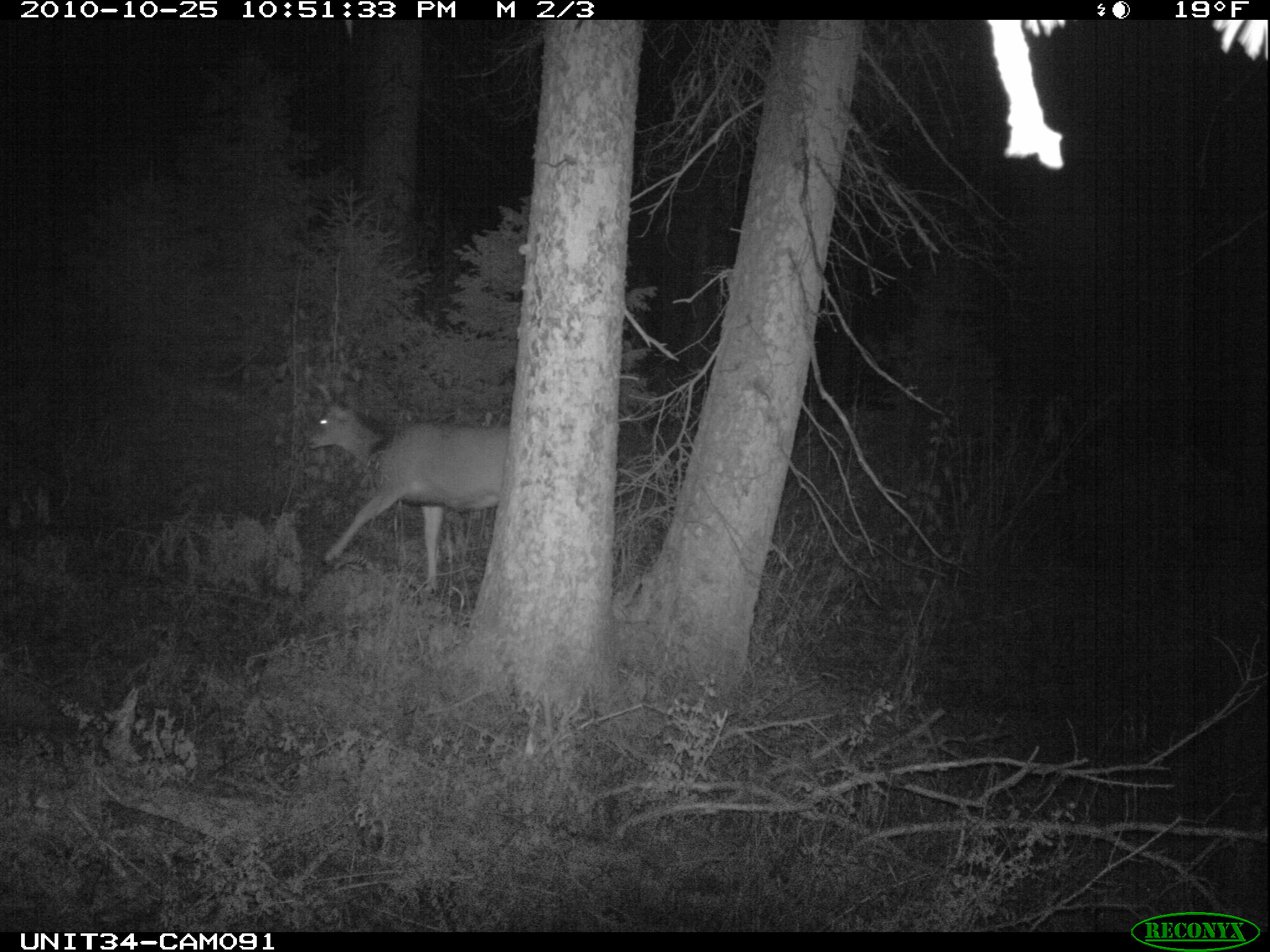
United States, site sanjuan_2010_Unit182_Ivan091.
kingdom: Animalia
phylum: Chordata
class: Mammalia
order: Artiodactyla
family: Cervidae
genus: Odocoileus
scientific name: Odocoileus hemionus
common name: mule deer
Odocoileus hemionus (mule deer).